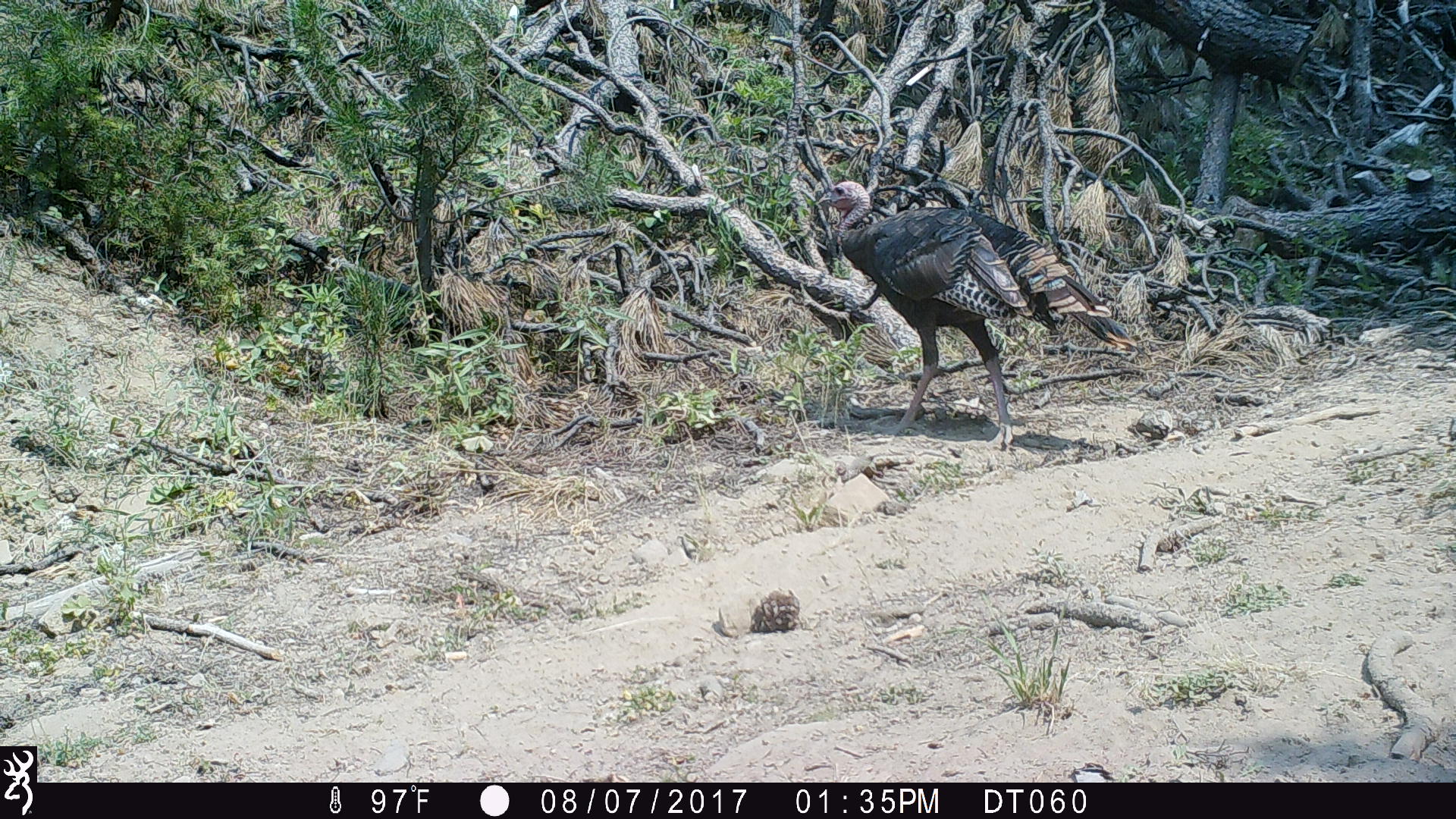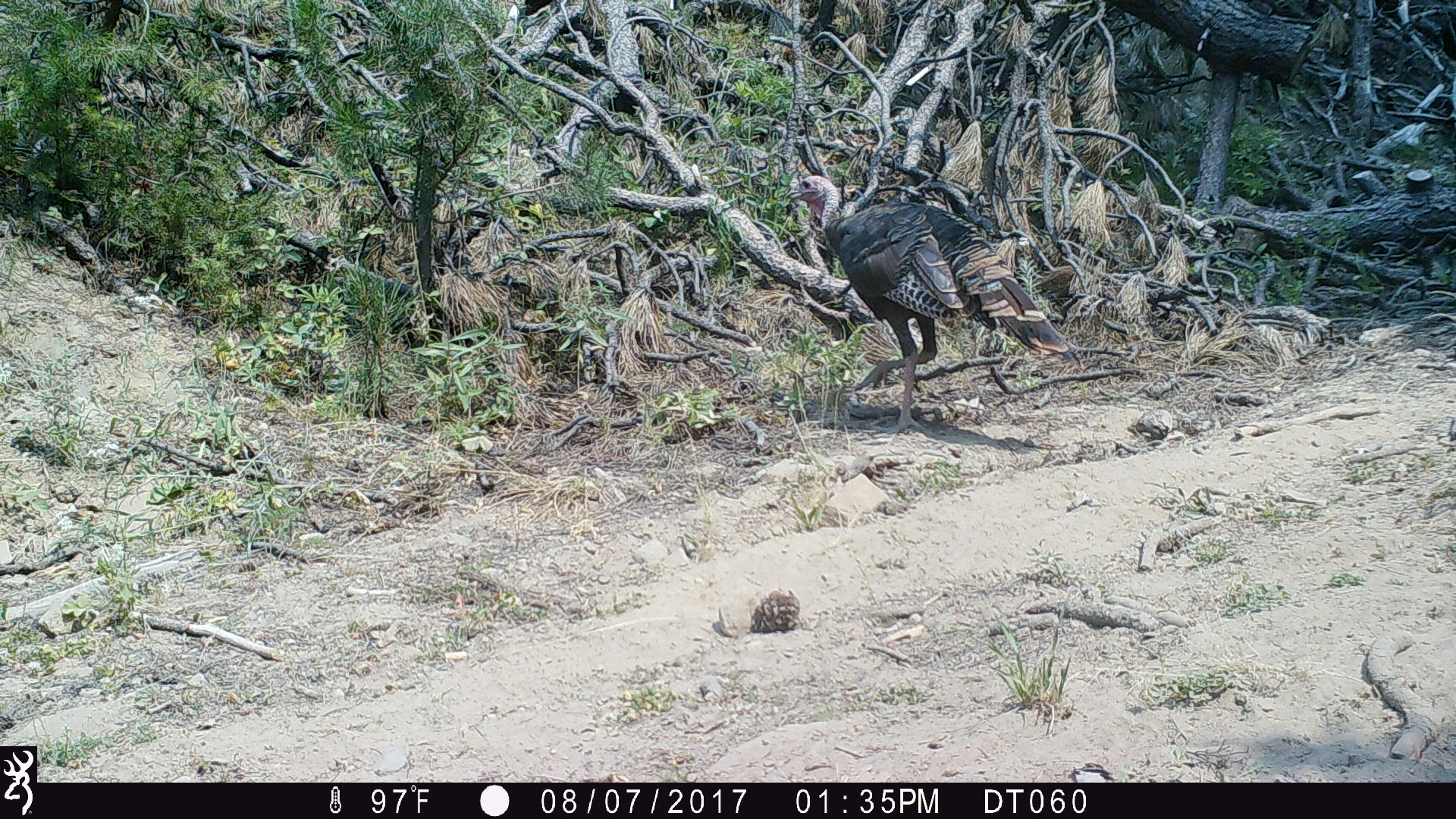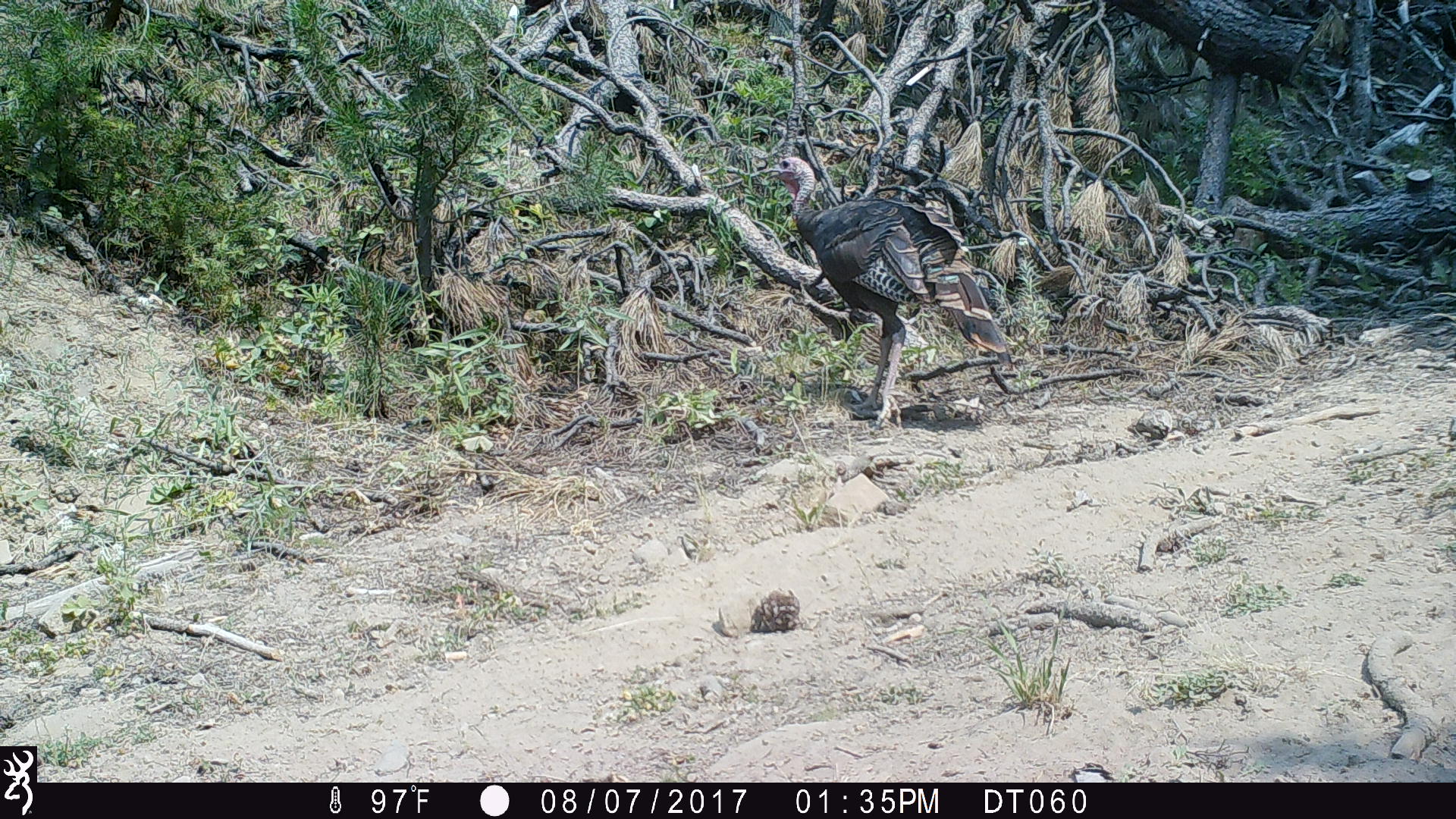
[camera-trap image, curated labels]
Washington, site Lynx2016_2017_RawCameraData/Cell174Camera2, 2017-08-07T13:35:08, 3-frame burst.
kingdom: Animalia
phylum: Chordata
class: Aves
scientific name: Aves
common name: birds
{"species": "Aves (birds)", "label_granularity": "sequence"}